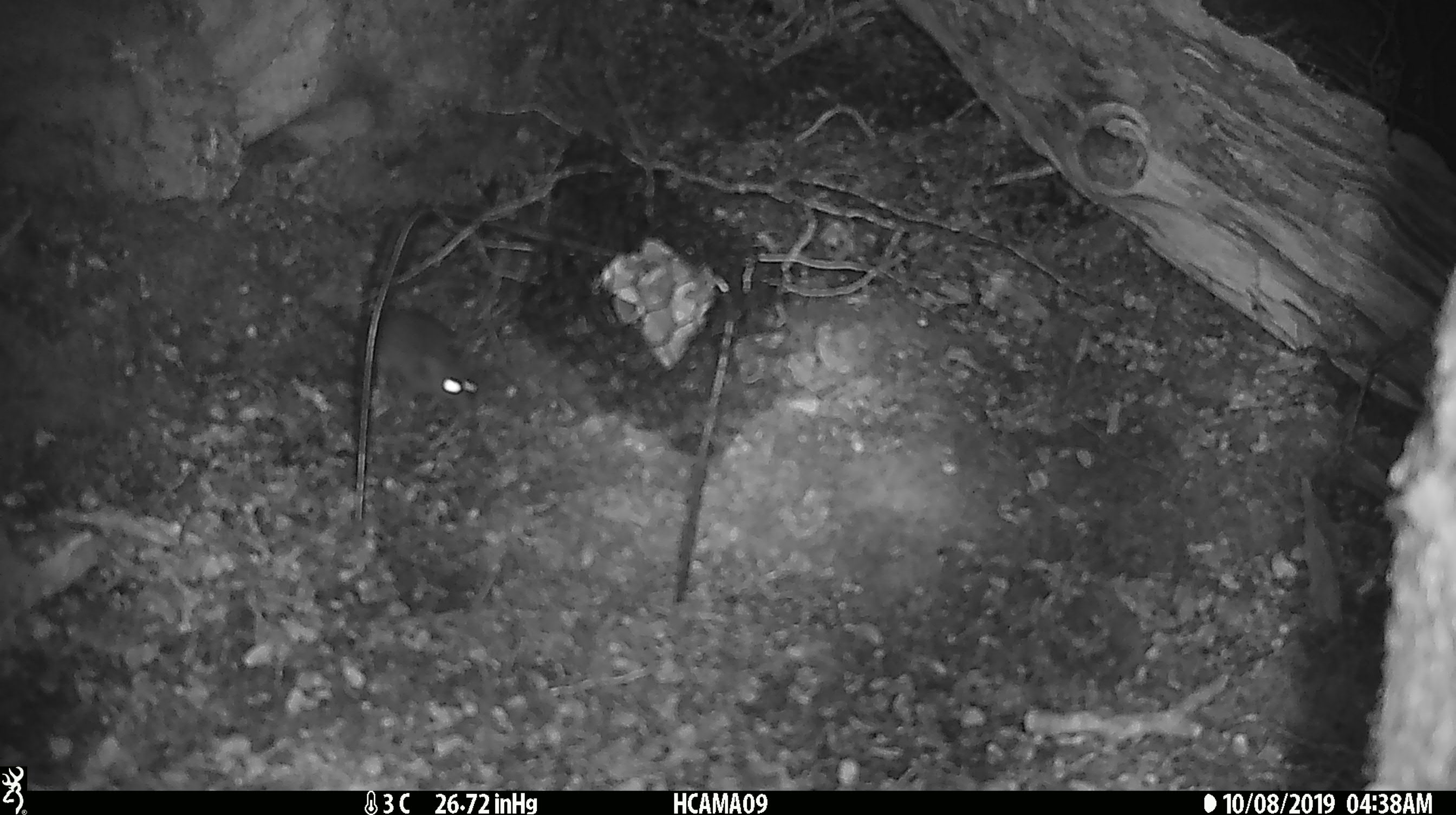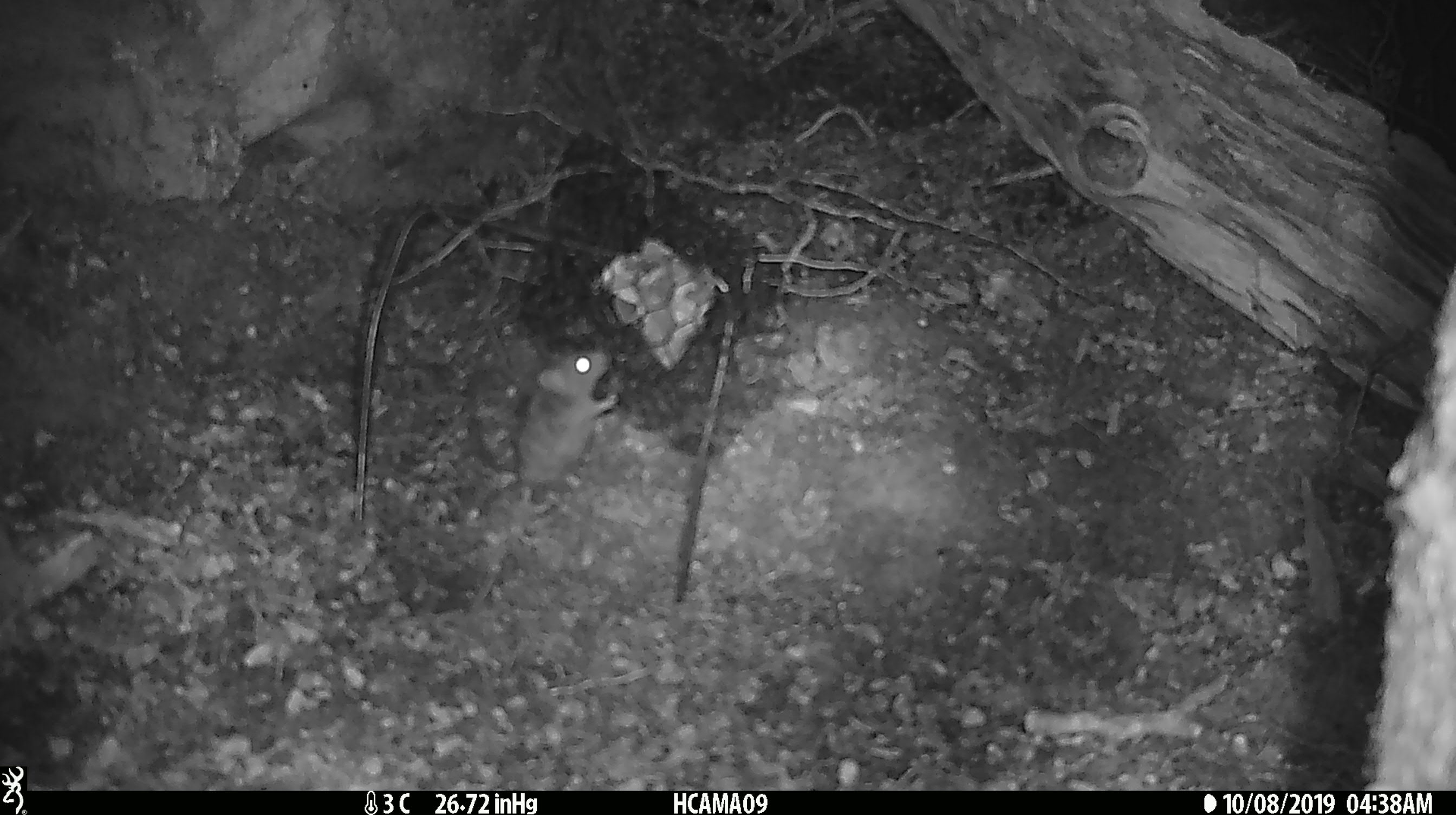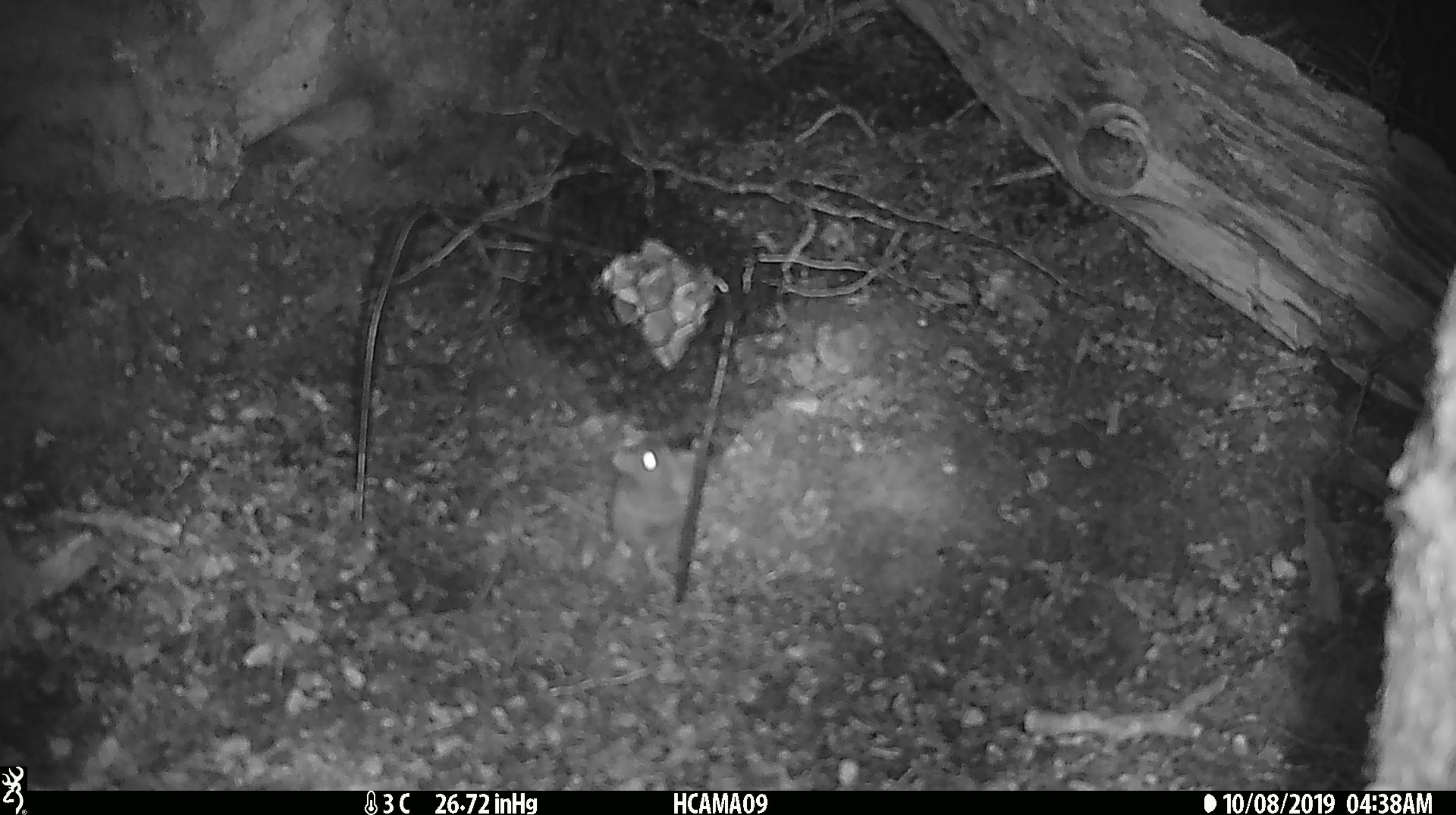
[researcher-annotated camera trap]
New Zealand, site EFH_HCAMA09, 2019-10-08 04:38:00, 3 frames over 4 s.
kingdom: Animalia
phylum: Chordata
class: Mammalia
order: Rodentia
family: Muridae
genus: Mus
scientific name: Mus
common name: mouse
Mouse (Mus).